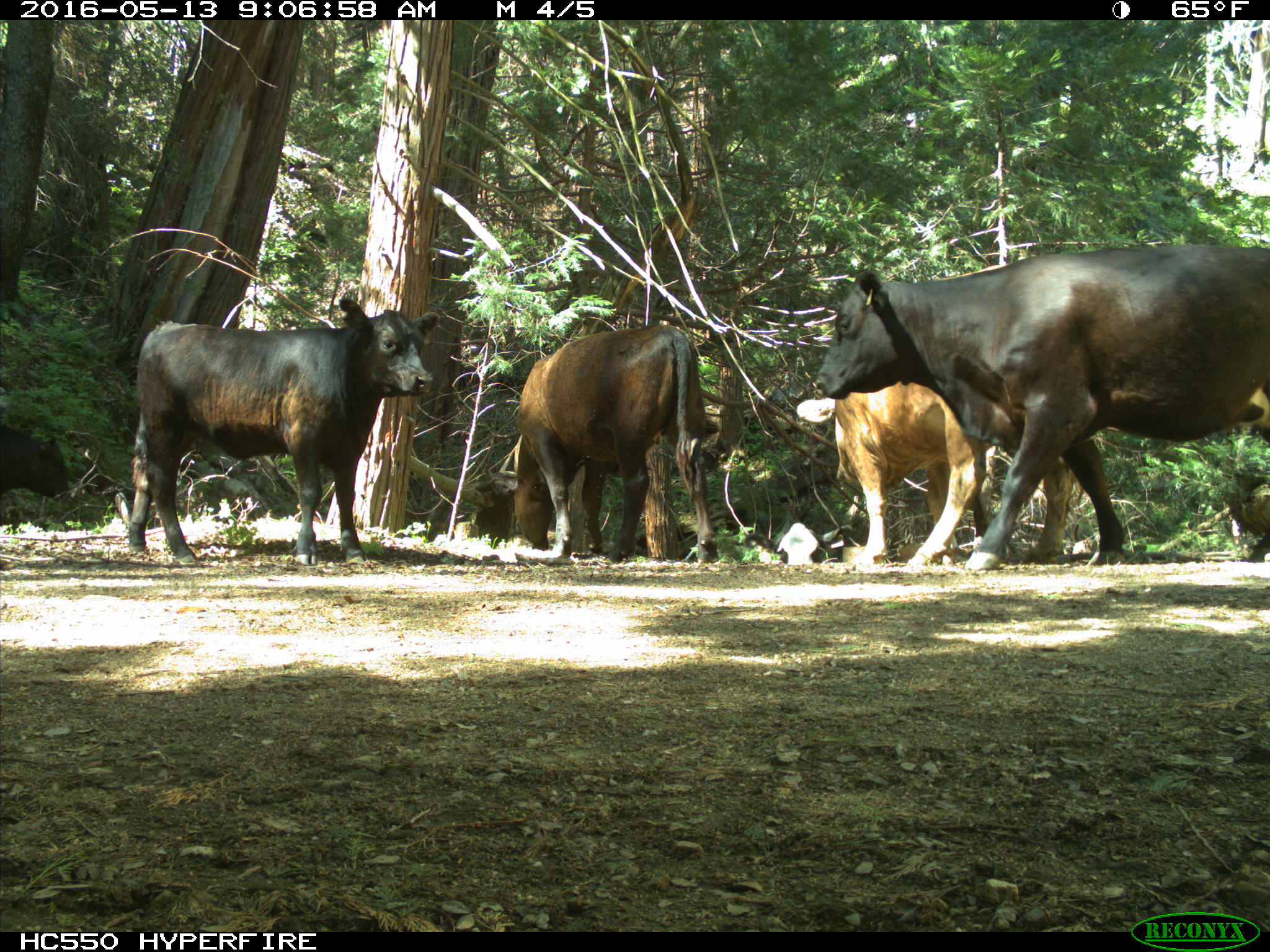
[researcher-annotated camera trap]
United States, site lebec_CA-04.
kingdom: Animalia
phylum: Chordata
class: Mammalia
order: Artiodactyla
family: Bovidae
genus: Bos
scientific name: Bos taurus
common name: domestic cow